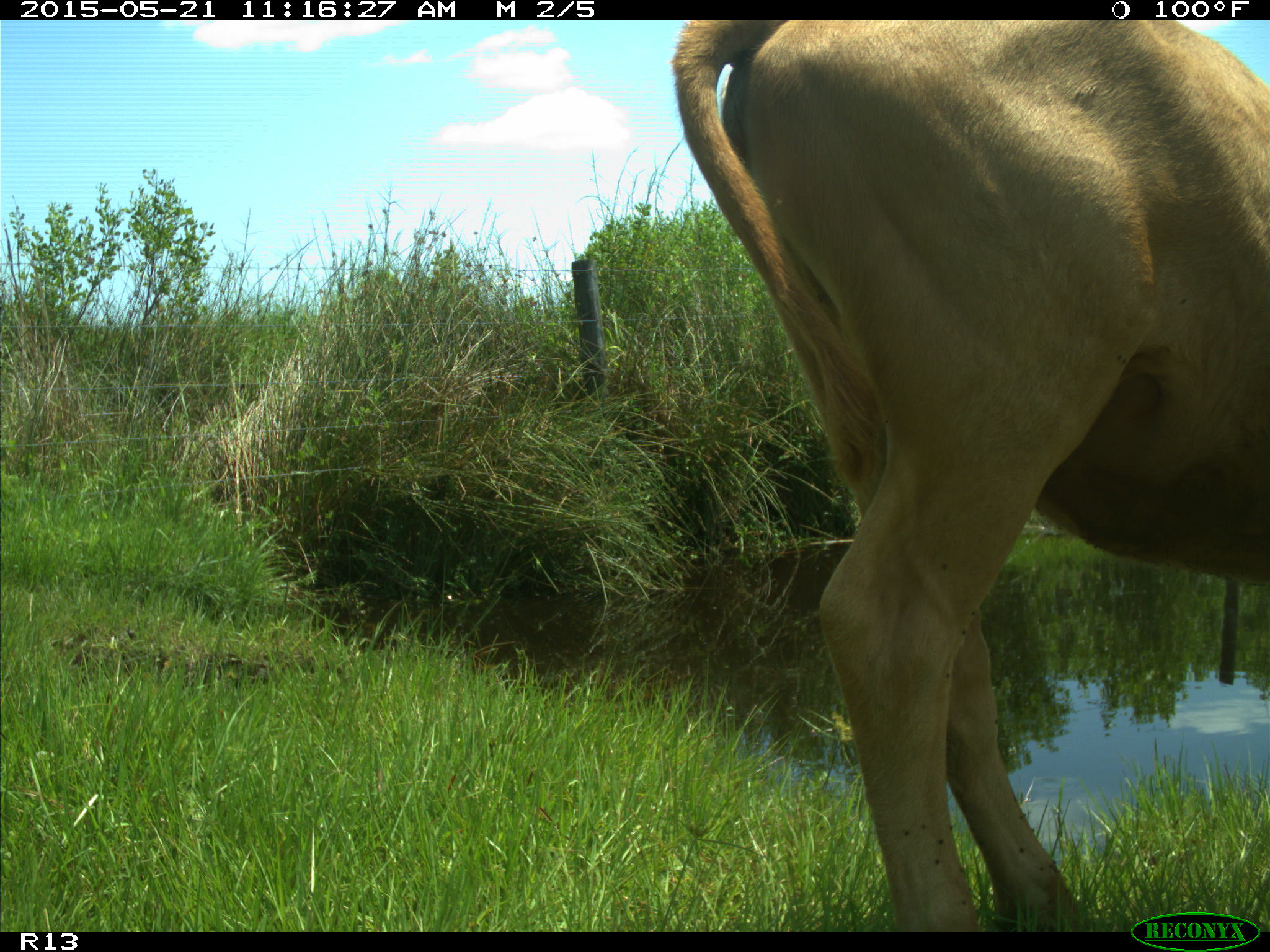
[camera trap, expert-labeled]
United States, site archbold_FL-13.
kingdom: Animalia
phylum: Chordata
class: Mammalia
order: Artiodactyla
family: Bovidae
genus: Bos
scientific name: Bos taurus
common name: domestic cow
Bos taurus (domestic cow).